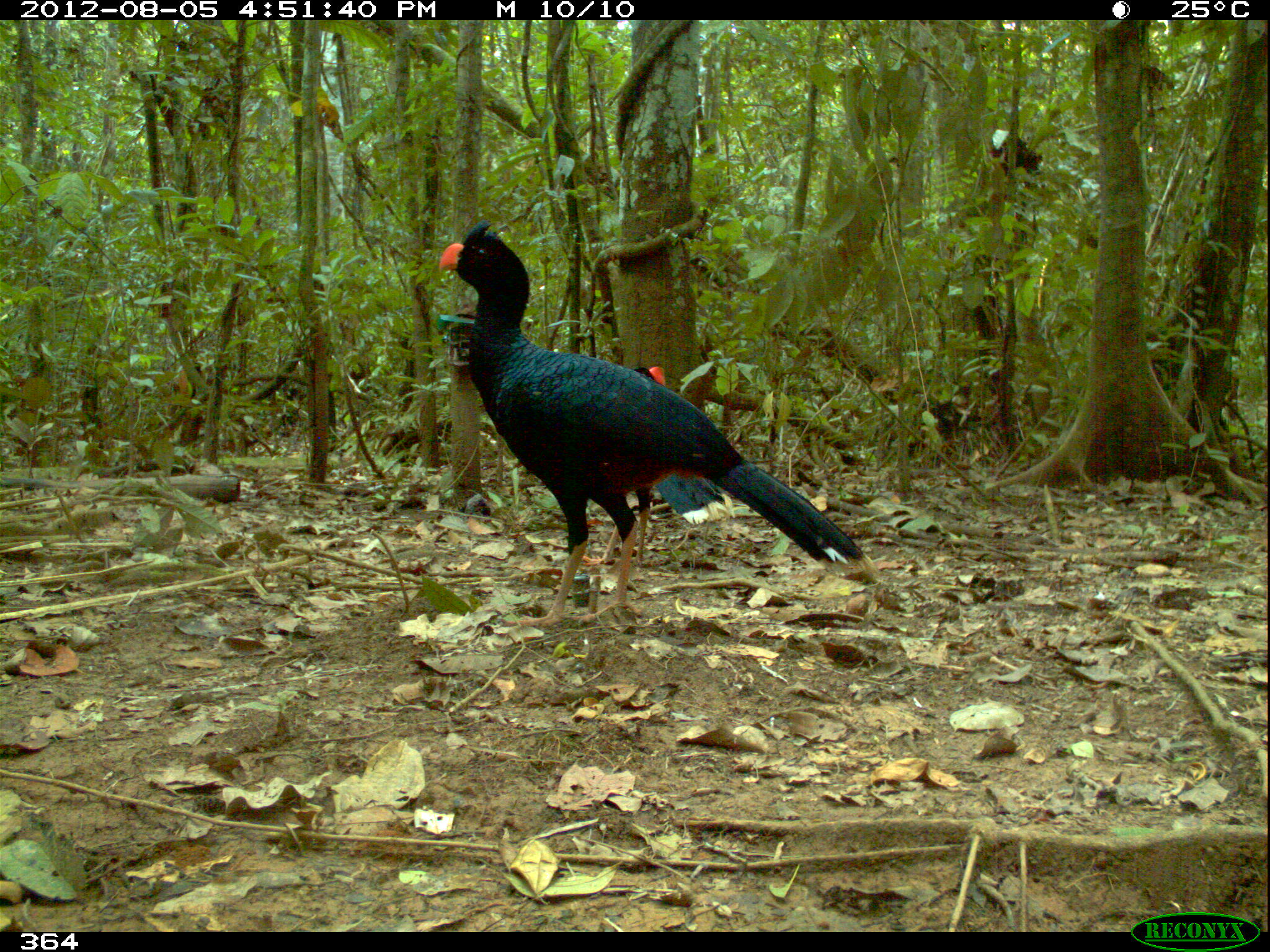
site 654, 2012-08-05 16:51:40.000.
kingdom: Animalia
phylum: Chordata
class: Aves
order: Galliformes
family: Cracidae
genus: Mitu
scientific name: Mitu tuberosum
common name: razor-billed curassow